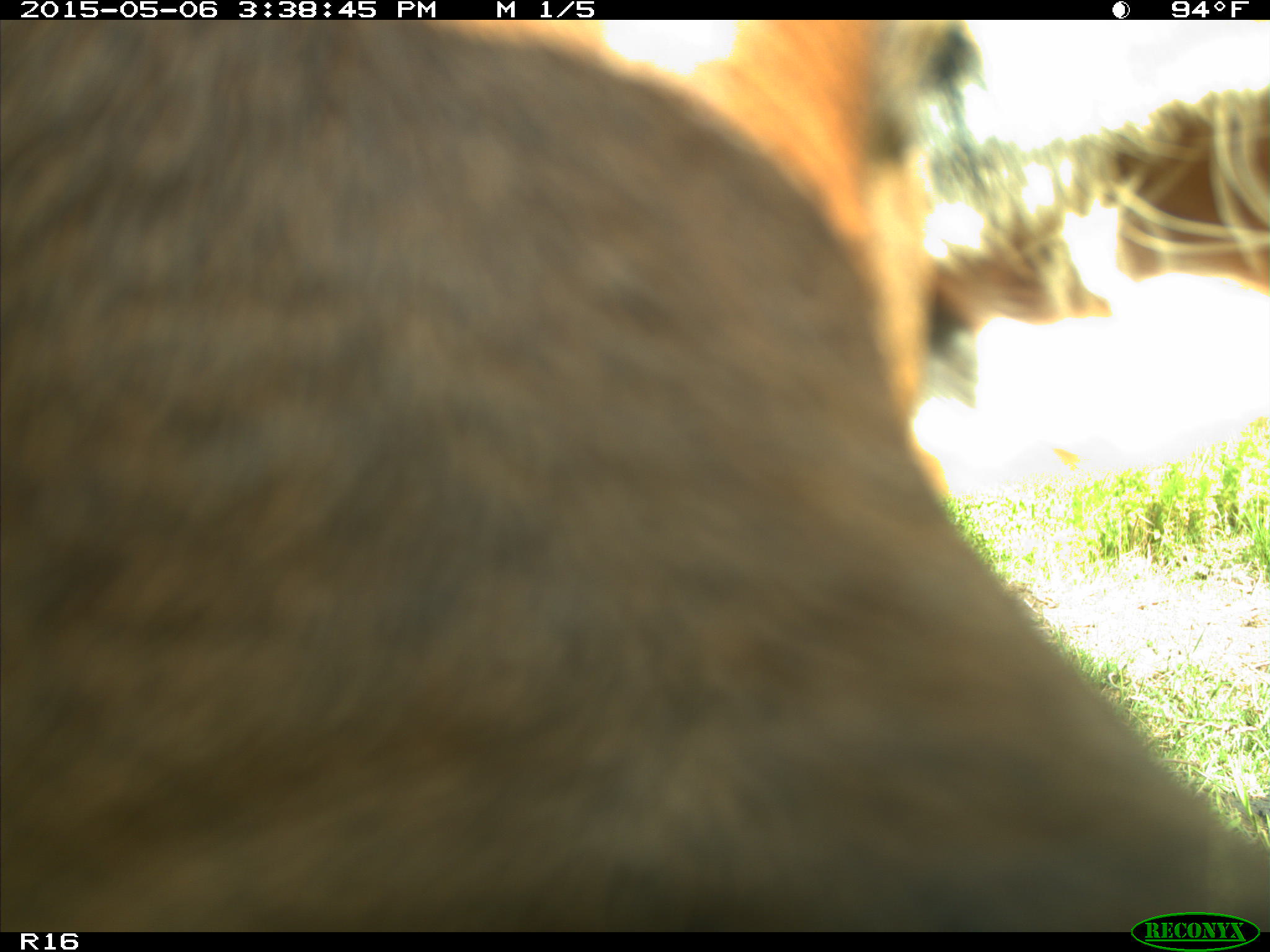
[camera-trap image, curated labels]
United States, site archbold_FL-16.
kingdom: Animalia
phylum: Chordata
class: Mammalia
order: Artiodactyla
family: Bovidae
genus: Bos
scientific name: Bos taurus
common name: domestic cow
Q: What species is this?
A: Bos taurus (domestic cow).